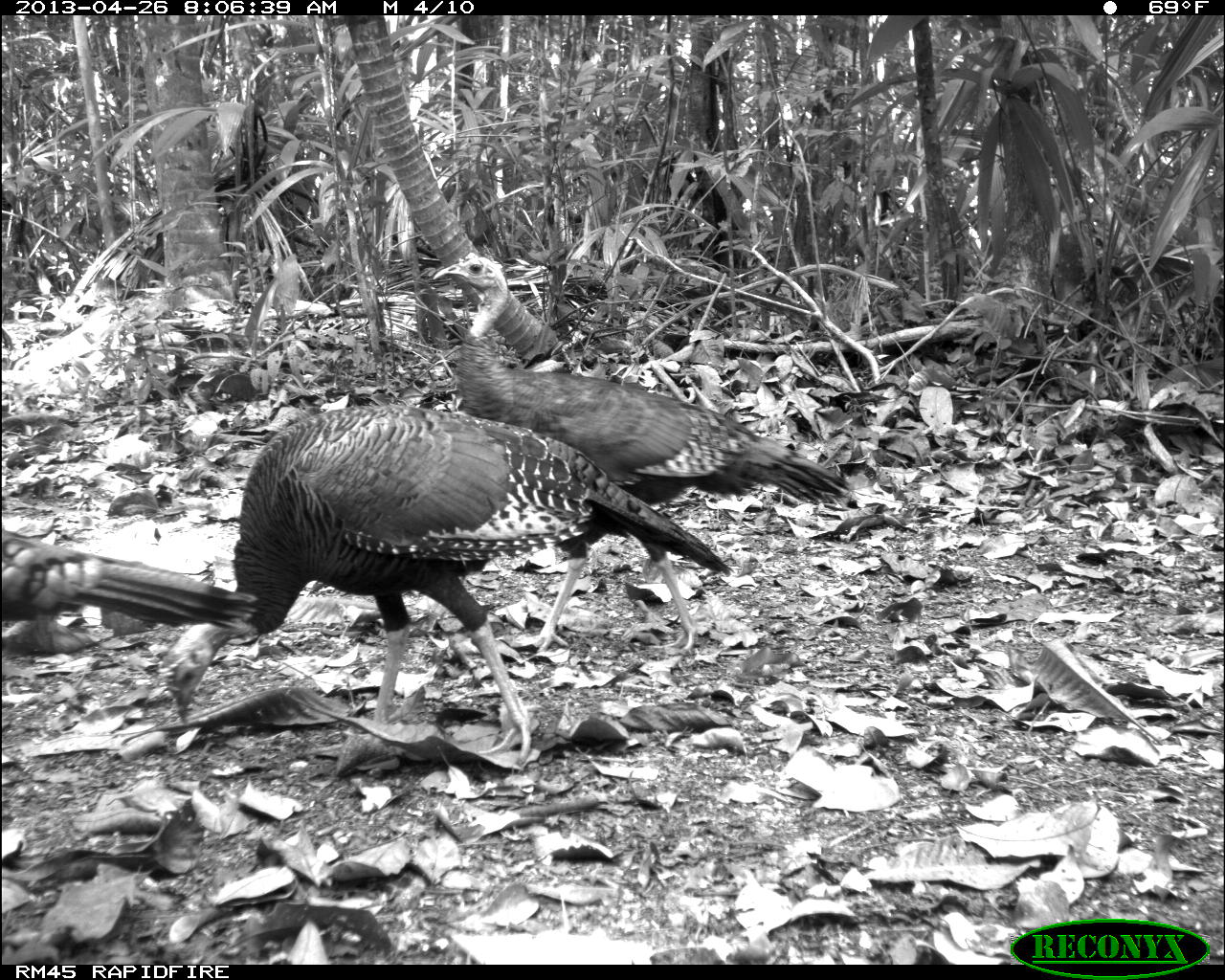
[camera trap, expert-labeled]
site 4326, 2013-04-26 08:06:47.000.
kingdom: Animalia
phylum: Chordata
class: Aves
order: Galliformes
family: Phasianidae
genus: Meleagris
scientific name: Meleagris ocellata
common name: ocellated turkey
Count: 4.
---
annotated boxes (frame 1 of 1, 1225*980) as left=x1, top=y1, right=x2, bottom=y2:
meleagris ocellata: left=163, top=401, right=736, bottom=765; left=430, top=251, right=855, bottom=653; left=0, top=529, right=259, bottom=662